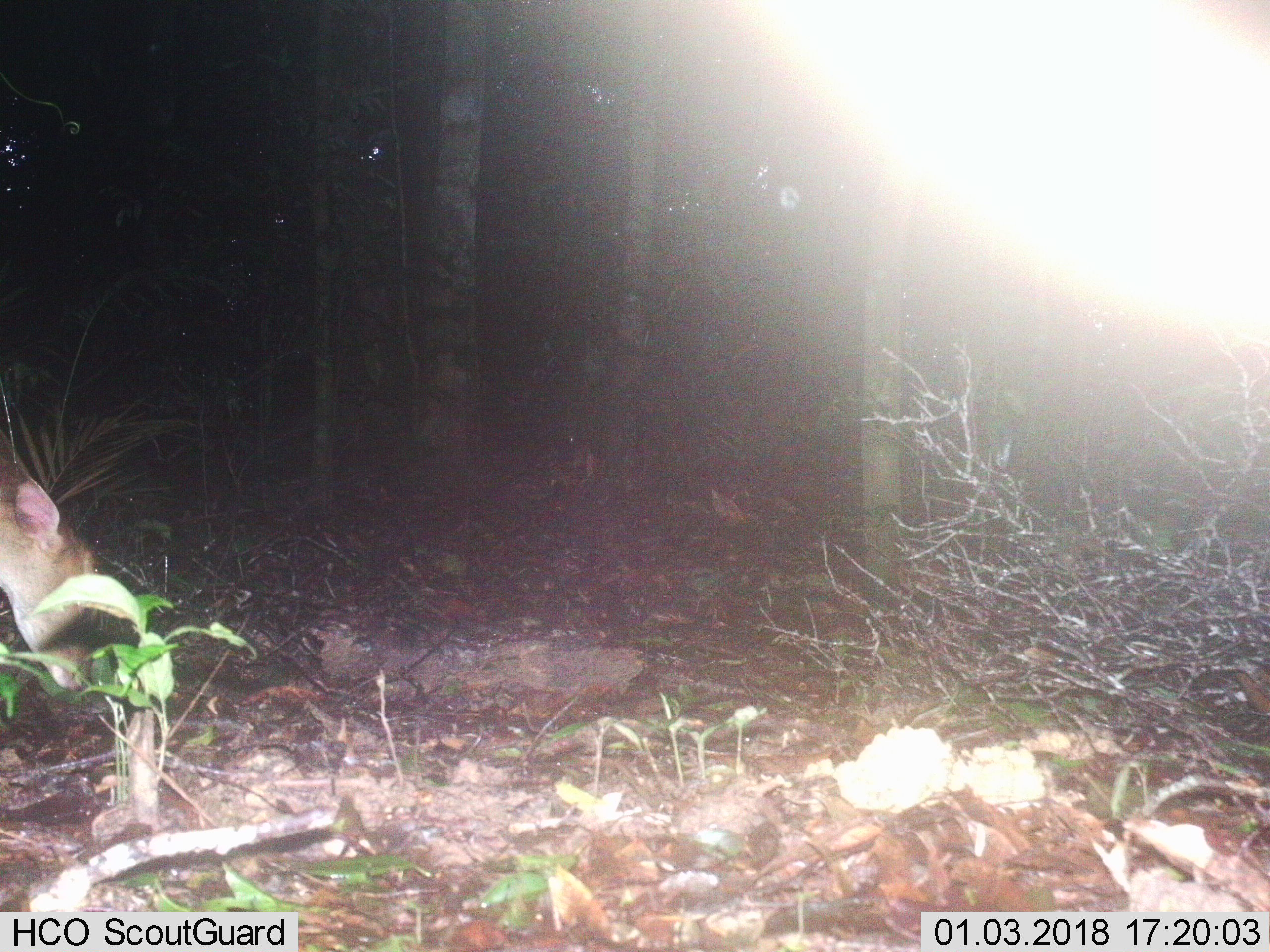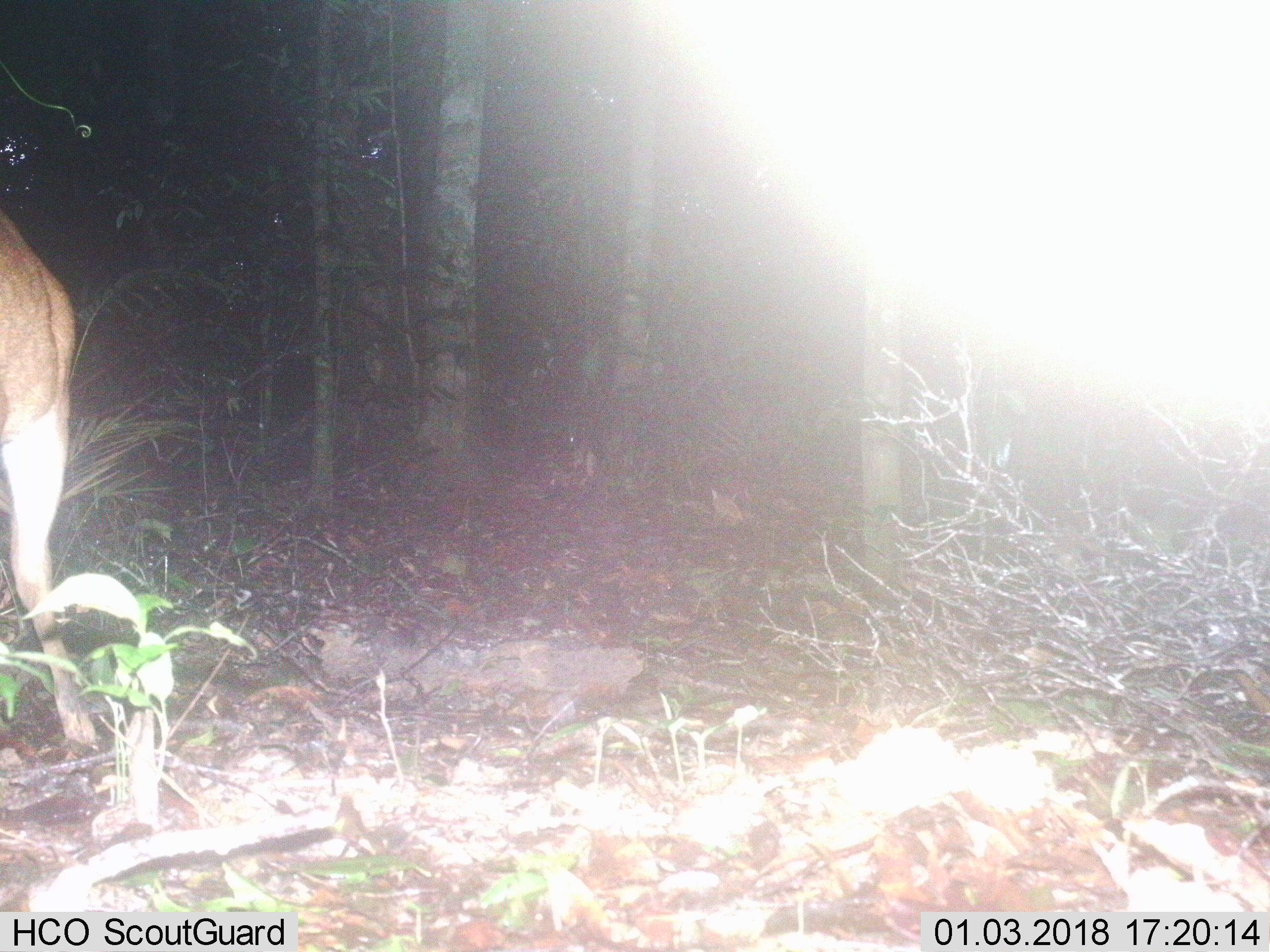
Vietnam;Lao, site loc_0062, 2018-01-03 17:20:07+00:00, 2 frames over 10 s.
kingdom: Animalia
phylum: Chordata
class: Mammalia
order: Artiodactyla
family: Cervidae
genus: Muntiacus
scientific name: Muntiacus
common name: muntjacs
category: unidentified muntjac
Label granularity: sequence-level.